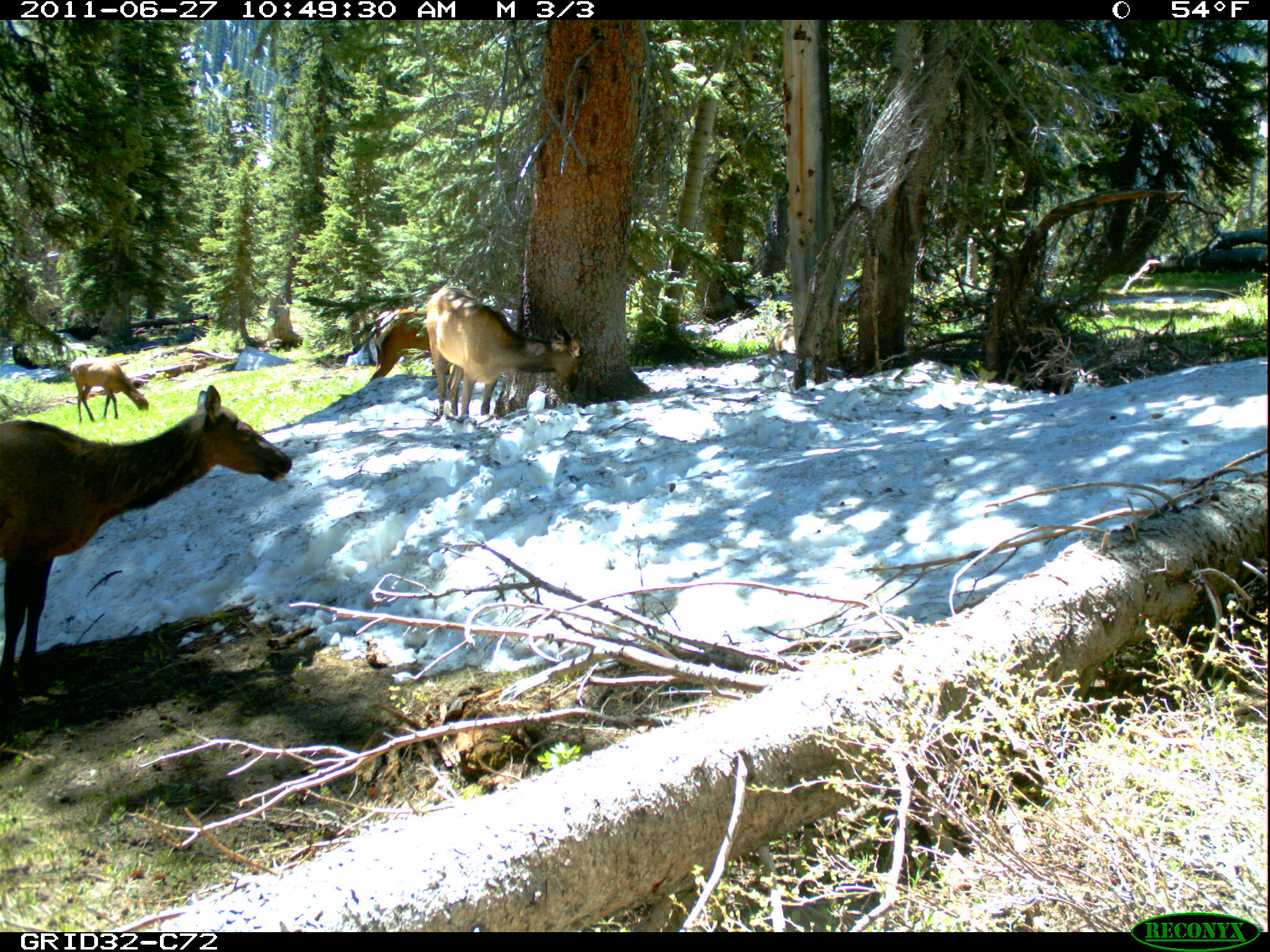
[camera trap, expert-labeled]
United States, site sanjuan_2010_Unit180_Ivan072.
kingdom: Animalia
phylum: Chordata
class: Mammalia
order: Artiodactyla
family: Cervidae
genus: Cervus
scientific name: Cervus elaphus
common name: red deer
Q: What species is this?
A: Cervus elaphus (red deer).